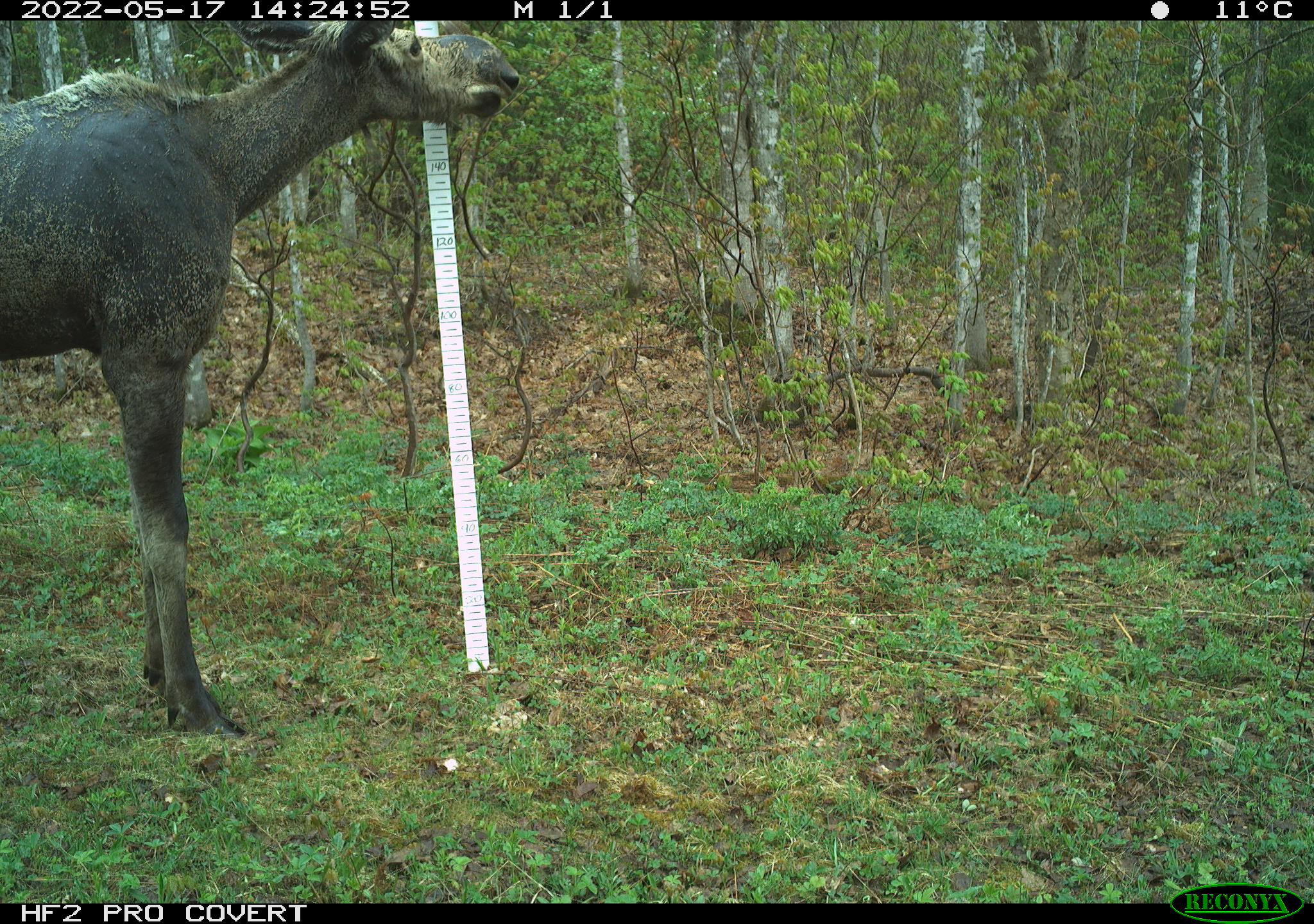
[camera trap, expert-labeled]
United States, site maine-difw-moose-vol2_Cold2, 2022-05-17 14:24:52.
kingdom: Animalia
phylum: Chordata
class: Mammalia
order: Artiodactyla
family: Cervidae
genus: Alces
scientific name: Alces alces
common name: moose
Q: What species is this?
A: Moose (Alces alces).